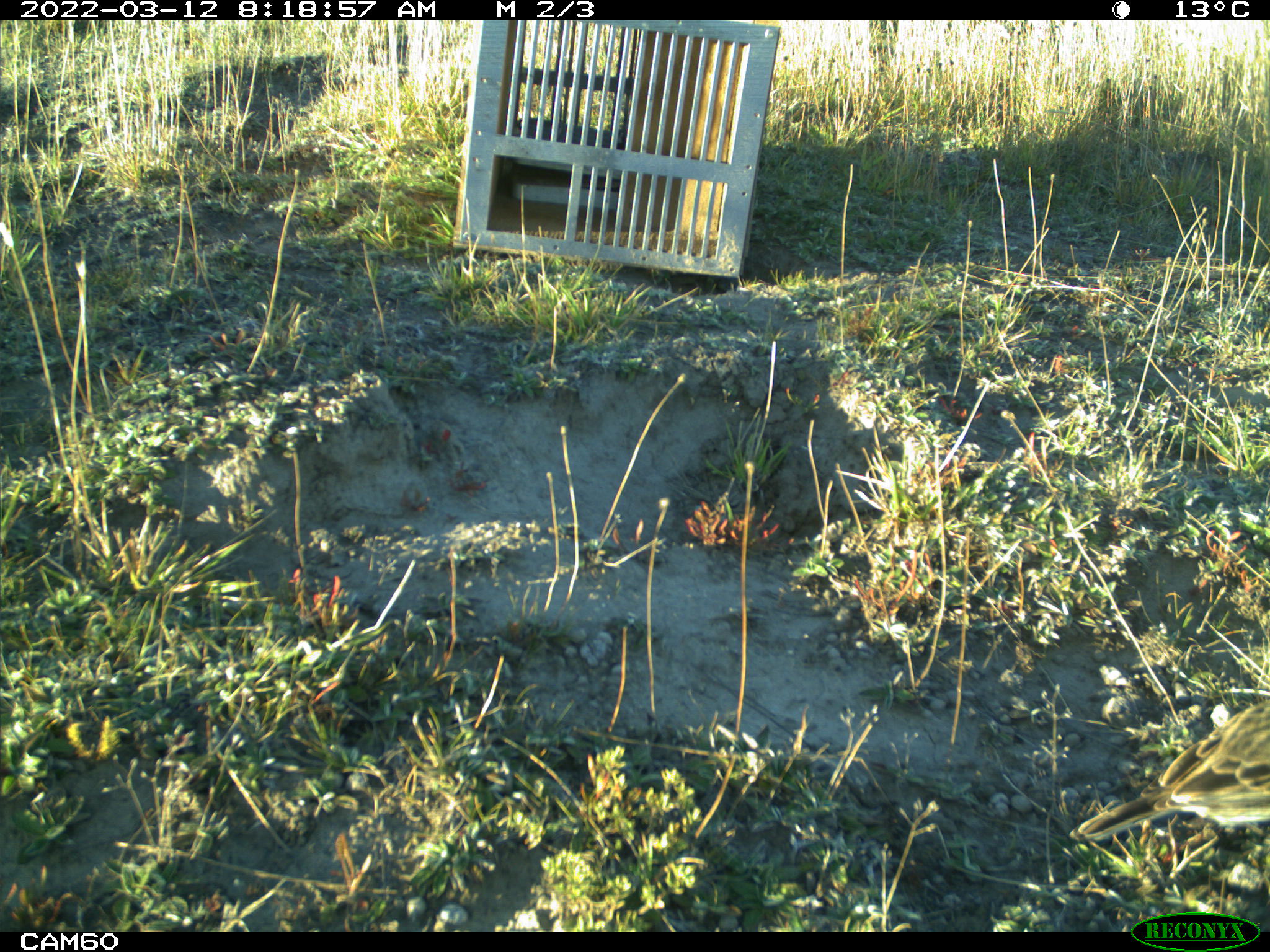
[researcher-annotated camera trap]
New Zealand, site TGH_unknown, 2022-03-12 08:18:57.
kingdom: Animalia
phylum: Chordata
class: Aves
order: Passeriformes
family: Motacillidae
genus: Anthus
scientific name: Anthus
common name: pipit